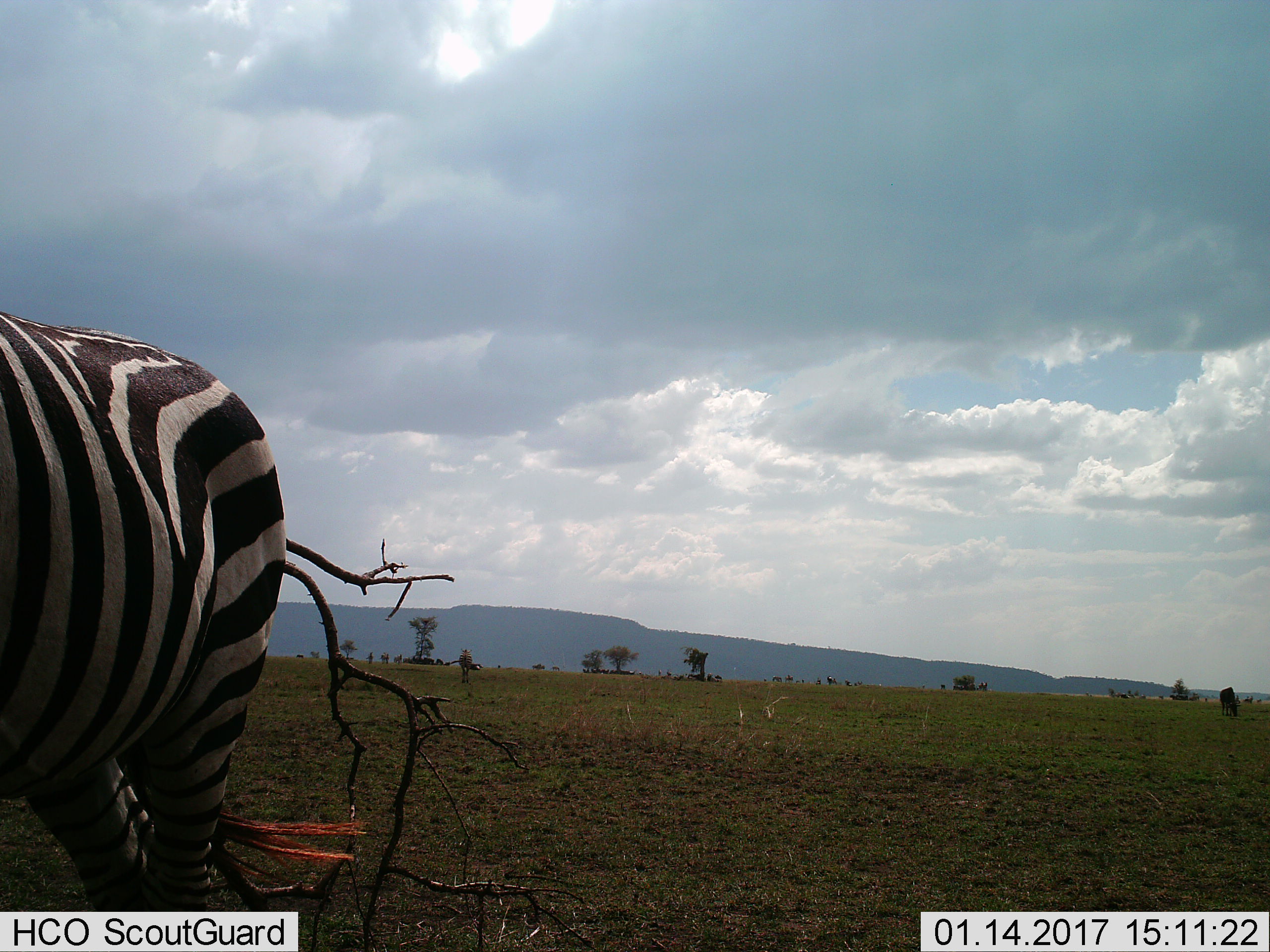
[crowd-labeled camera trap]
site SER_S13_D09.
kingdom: Animalia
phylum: Chordata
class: Mammalia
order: Perissodactyla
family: Equidae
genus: Equus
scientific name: Equus quagga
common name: plains zebra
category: zebraplains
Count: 1.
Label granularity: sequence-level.